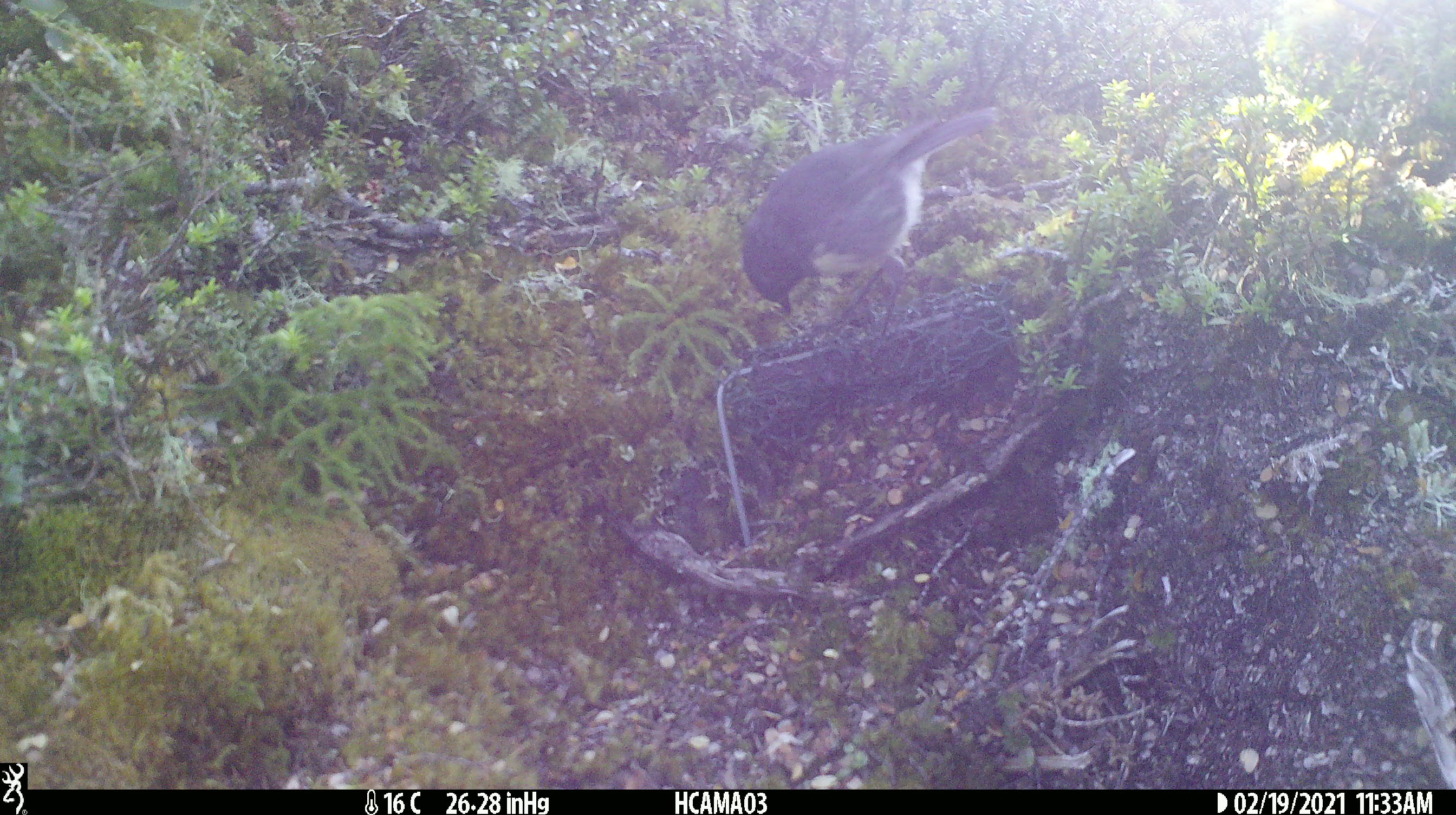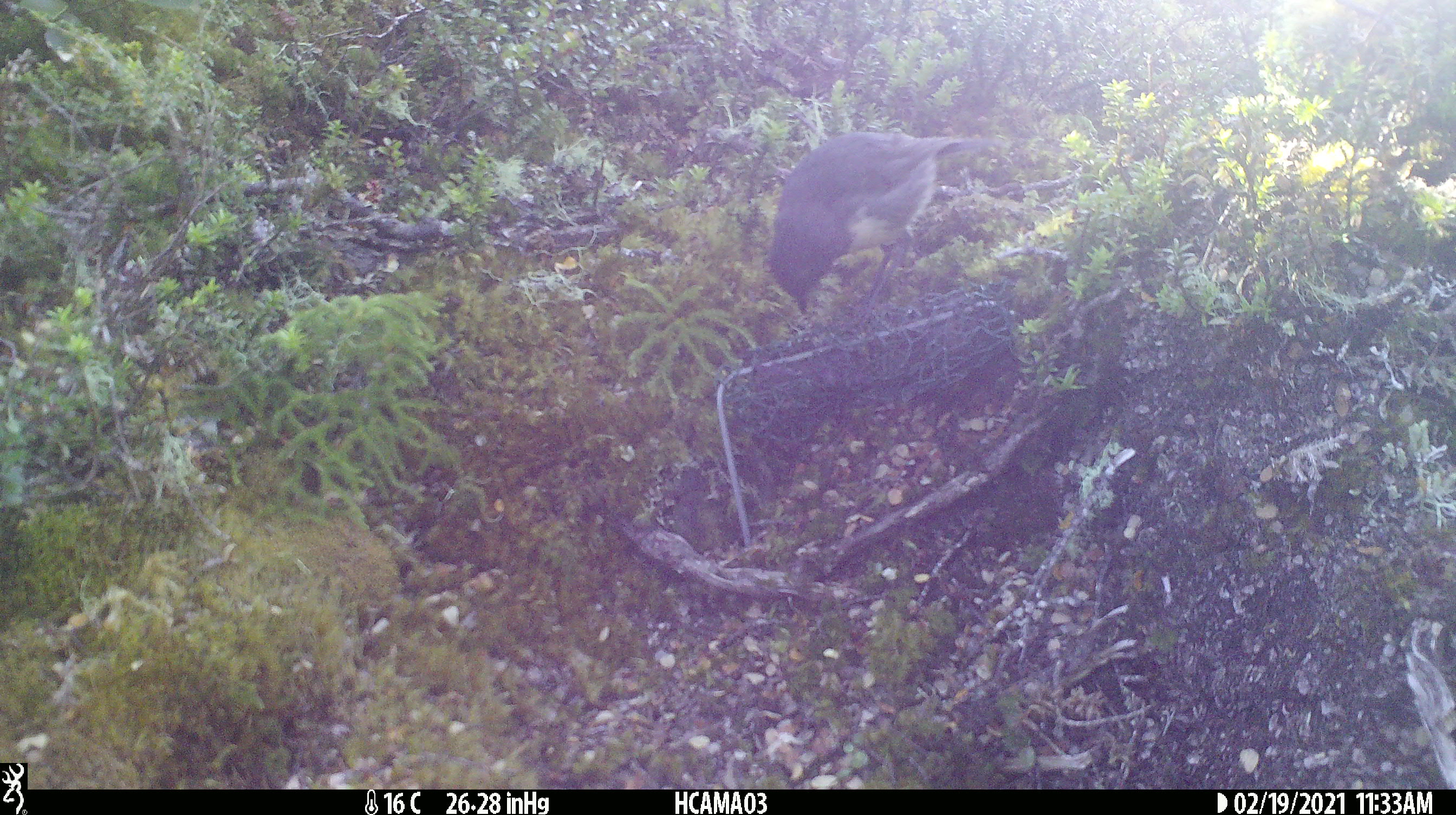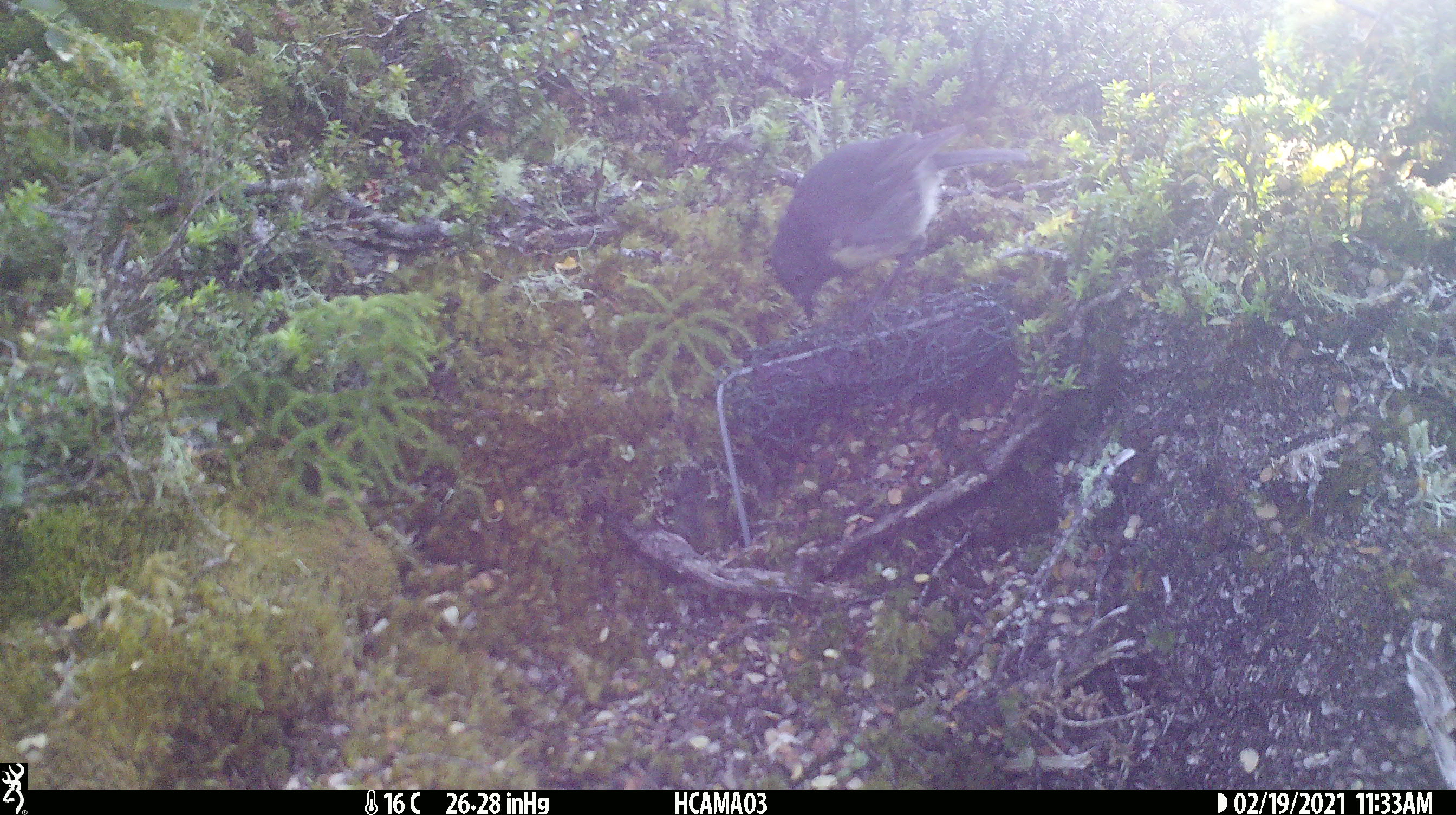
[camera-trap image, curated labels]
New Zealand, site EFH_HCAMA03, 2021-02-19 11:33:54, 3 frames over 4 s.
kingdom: Animalia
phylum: Chordata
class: Aves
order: Passeriformes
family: Petroicidae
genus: Petroica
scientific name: Petroica australis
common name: new zealand robin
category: robin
Robin (new zealand robin) (Petroica australis).